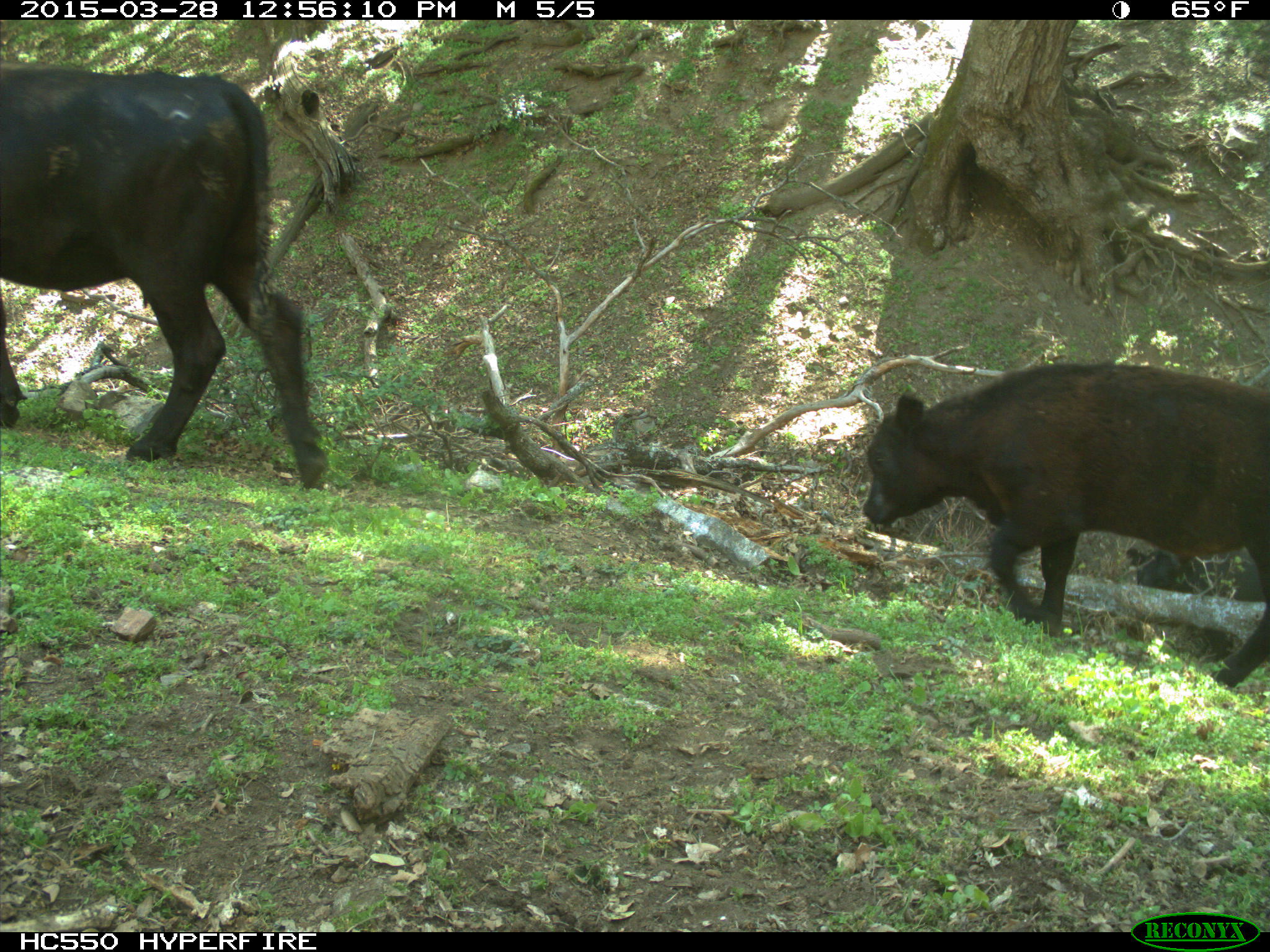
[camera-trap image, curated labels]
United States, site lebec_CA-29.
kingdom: Animalia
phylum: Chordata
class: Mammalia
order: Artiodactyla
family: Bovidae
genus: Bos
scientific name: Bos taurus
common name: domestic cow